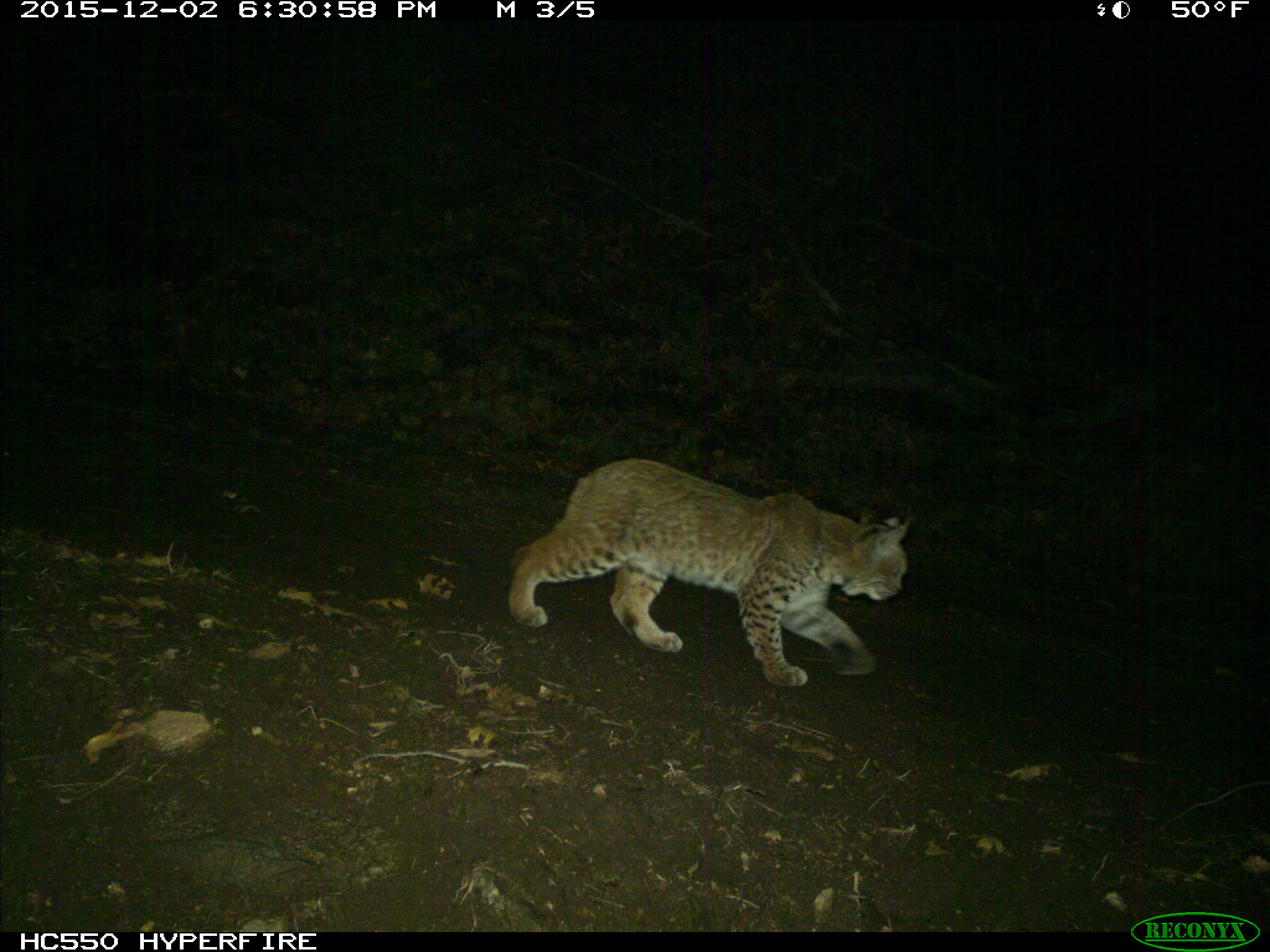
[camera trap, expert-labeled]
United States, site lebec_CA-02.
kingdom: Animalia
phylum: Chordata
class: Mammalia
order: Carnivora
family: Felidae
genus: Lynx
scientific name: Lynx rufus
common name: bobcat